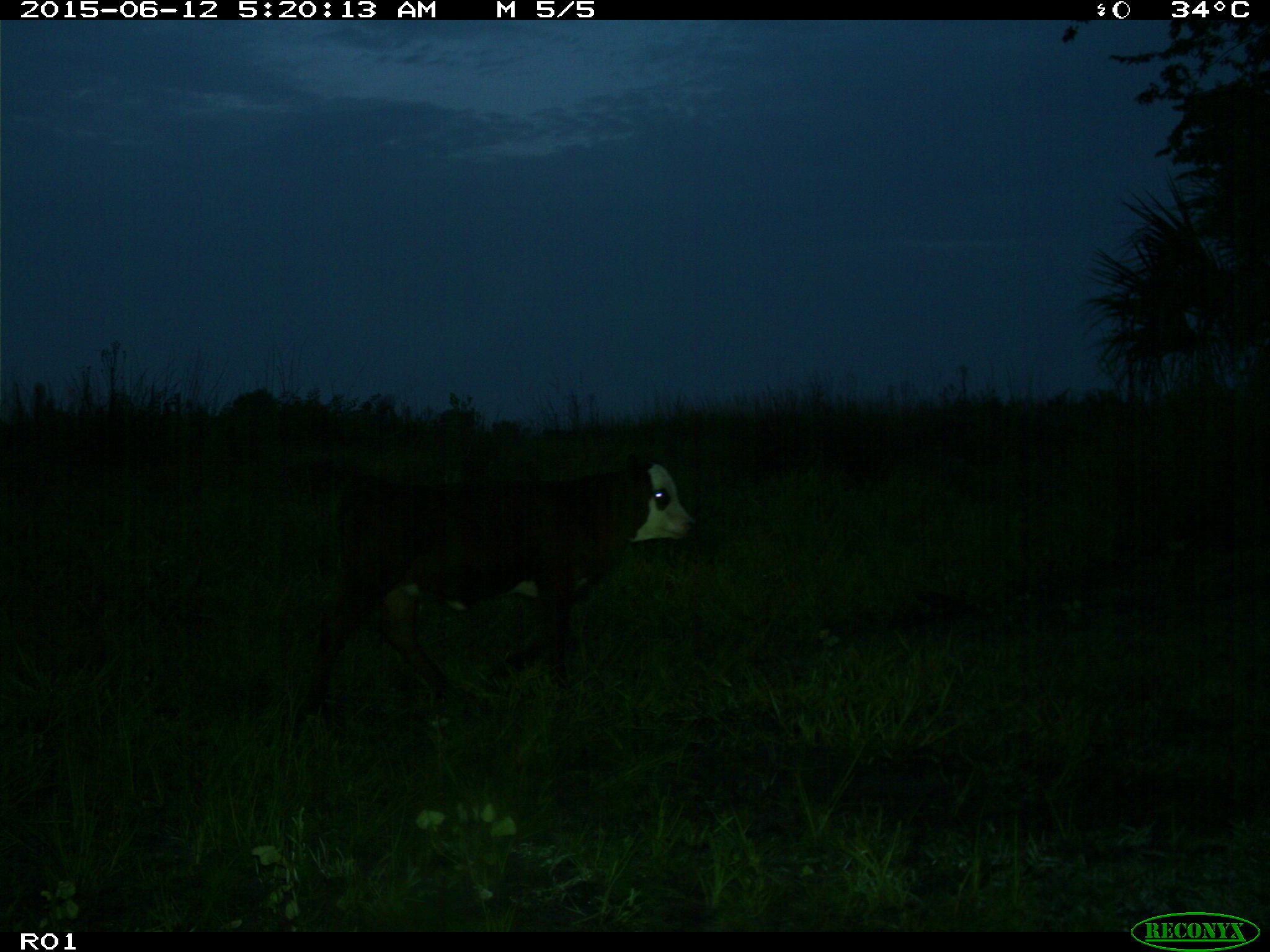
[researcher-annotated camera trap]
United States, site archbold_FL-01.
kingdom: Animalia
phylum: Chordata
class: Mammalia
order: Artiodactyla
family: Bovidae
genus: Bos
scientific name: Bos taurus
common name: domestic cow